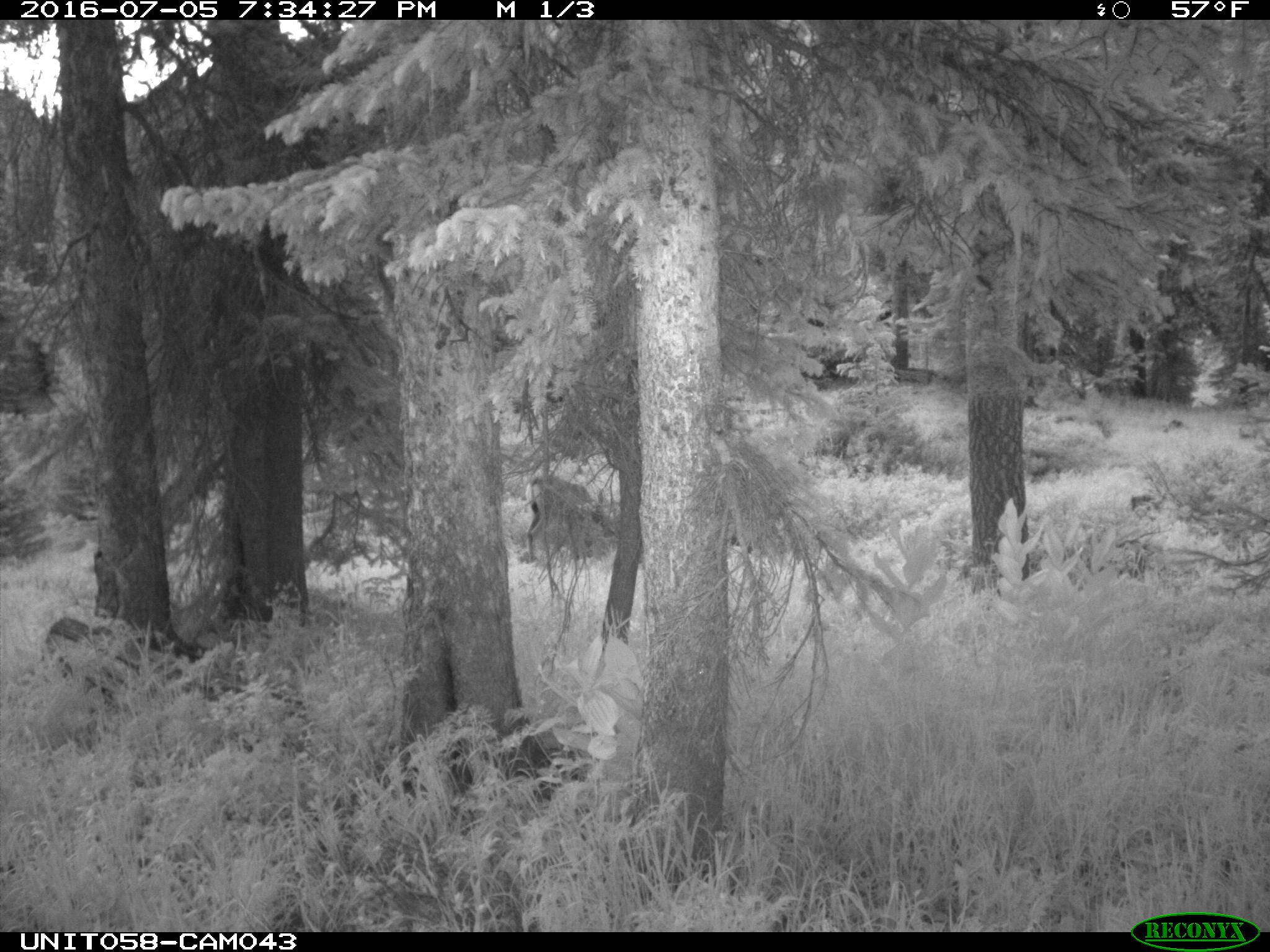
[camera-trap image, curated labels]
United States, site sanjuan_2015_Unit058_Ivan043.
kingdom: Animalia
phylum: Chordata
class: Mammalia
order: Artiodactyla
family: Cervidae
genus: Odocoileus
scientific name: Odocoileus hemionus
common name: mule deer